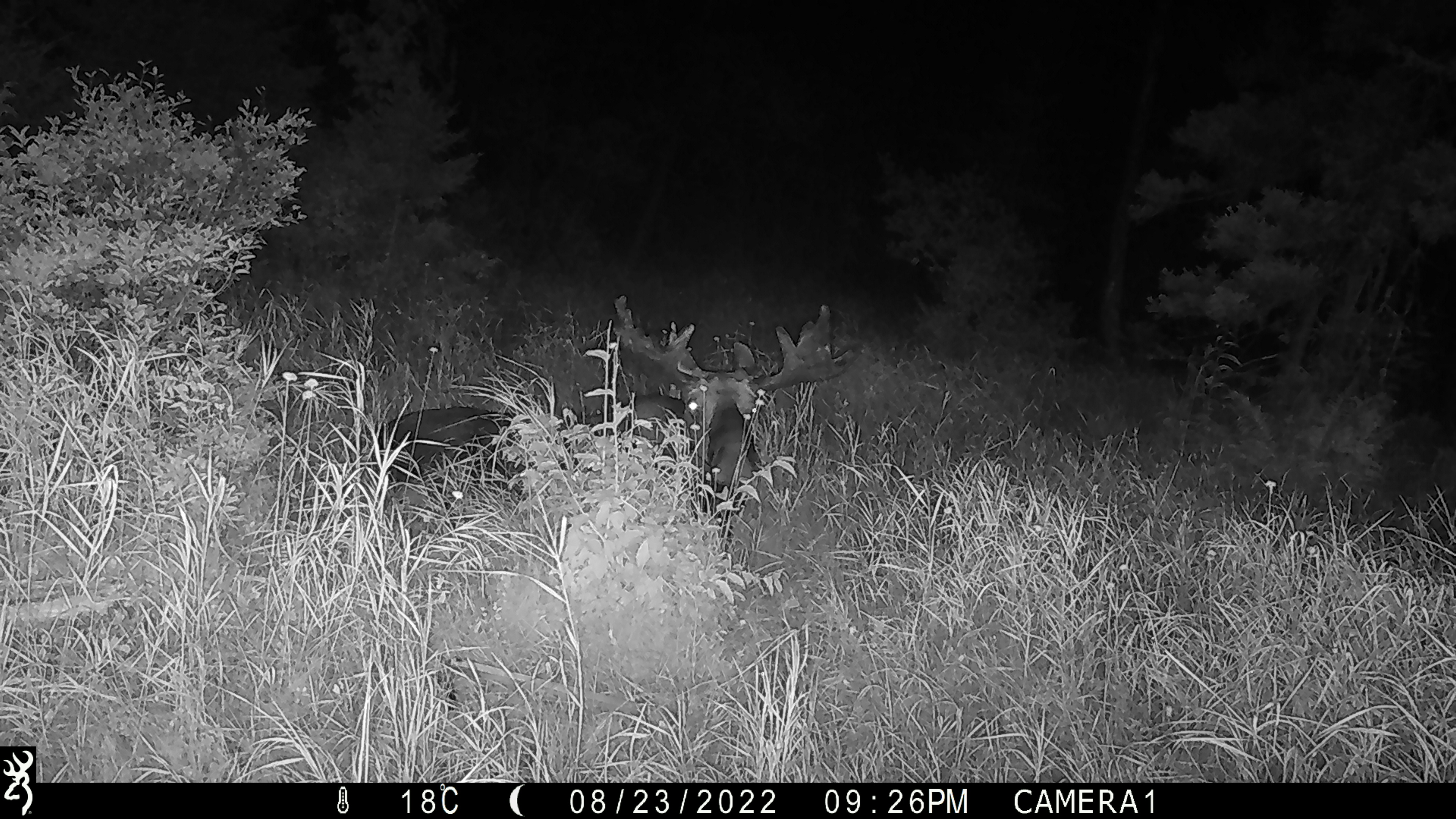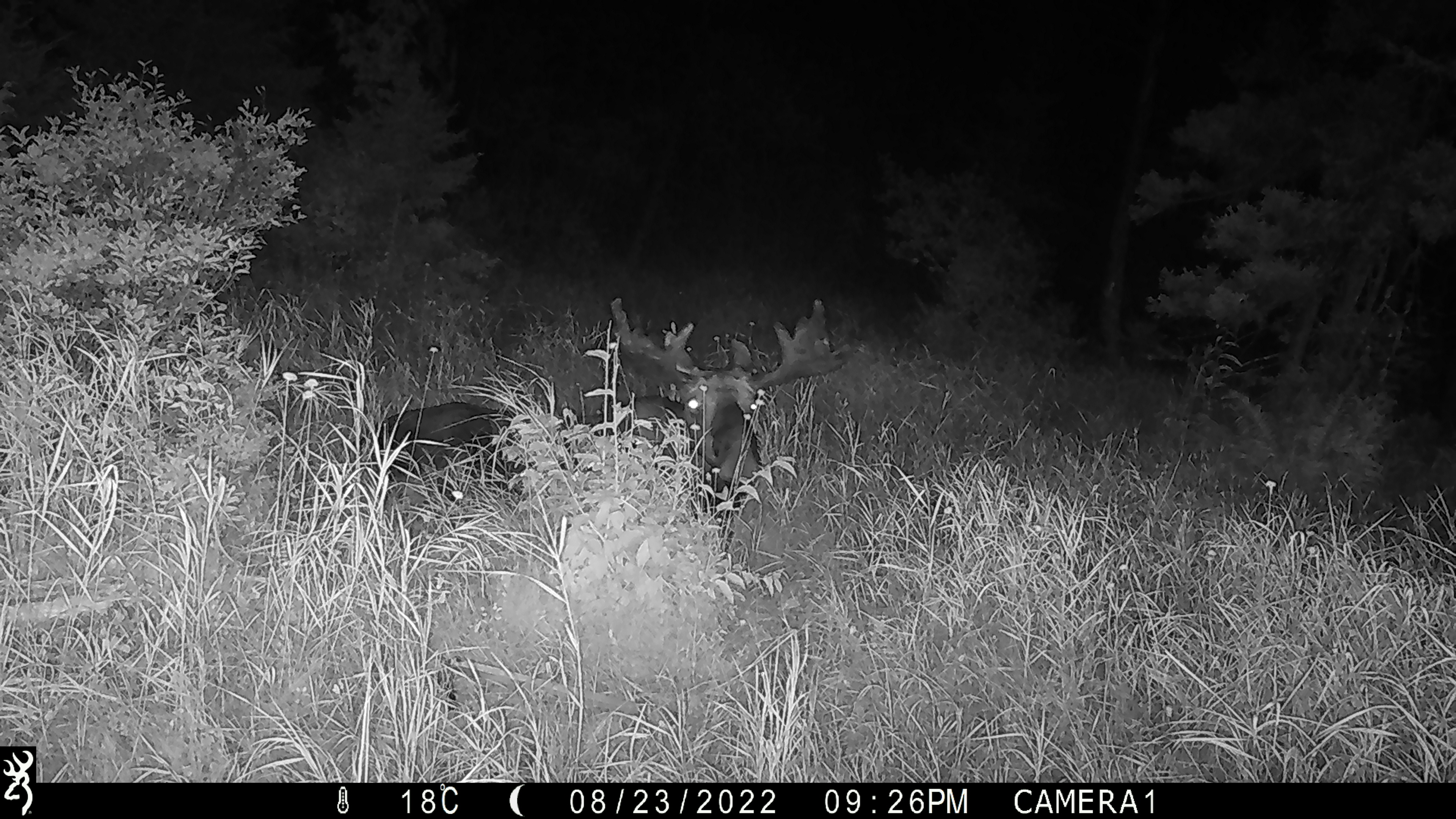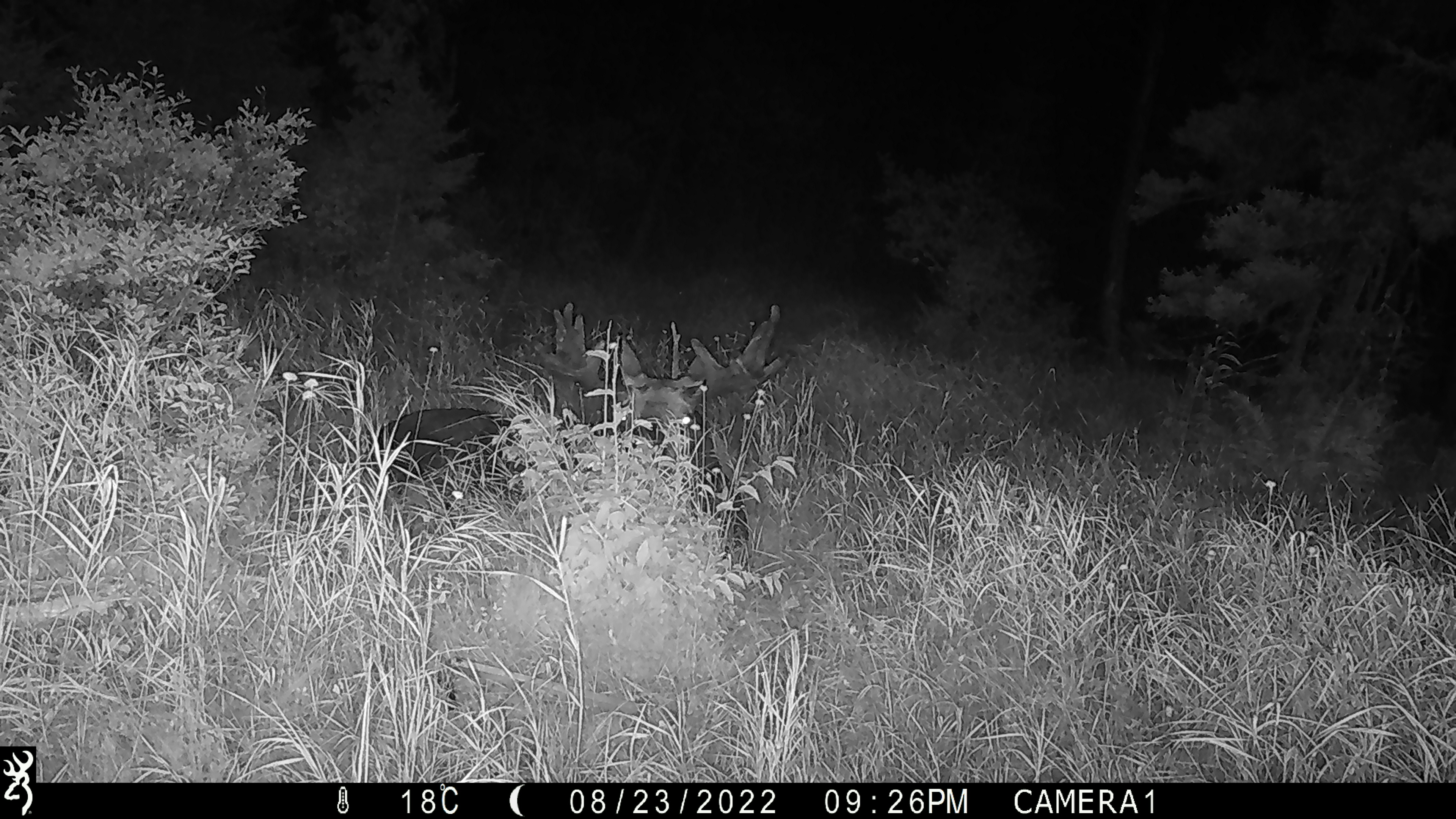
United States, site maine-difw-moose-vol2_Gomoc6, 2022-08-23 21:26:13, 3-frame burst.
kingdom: Animalia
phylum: Chordata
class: Mammalia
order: Artiodactyla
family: Cervidae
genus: Alces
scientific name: Alces alces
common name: moose